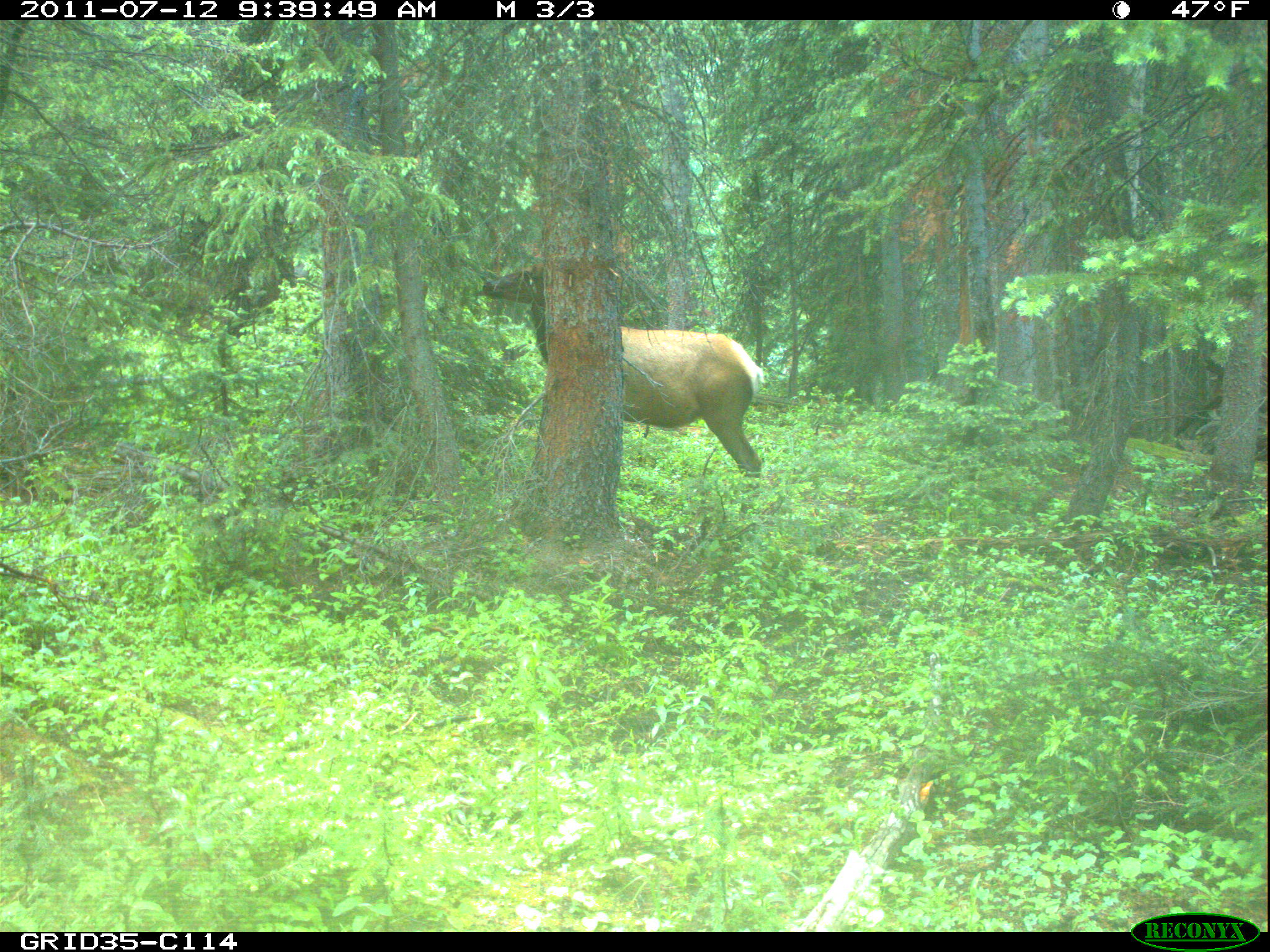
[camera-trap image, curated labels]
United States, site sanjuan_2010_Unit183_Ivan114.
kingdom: Animalia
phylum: Chordata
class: Mammalia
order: Artiodactyla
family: Cervidae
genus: Cervus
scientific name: Cervus elaphus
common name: red deer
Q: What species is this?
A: Cervus elaphus (red deer).